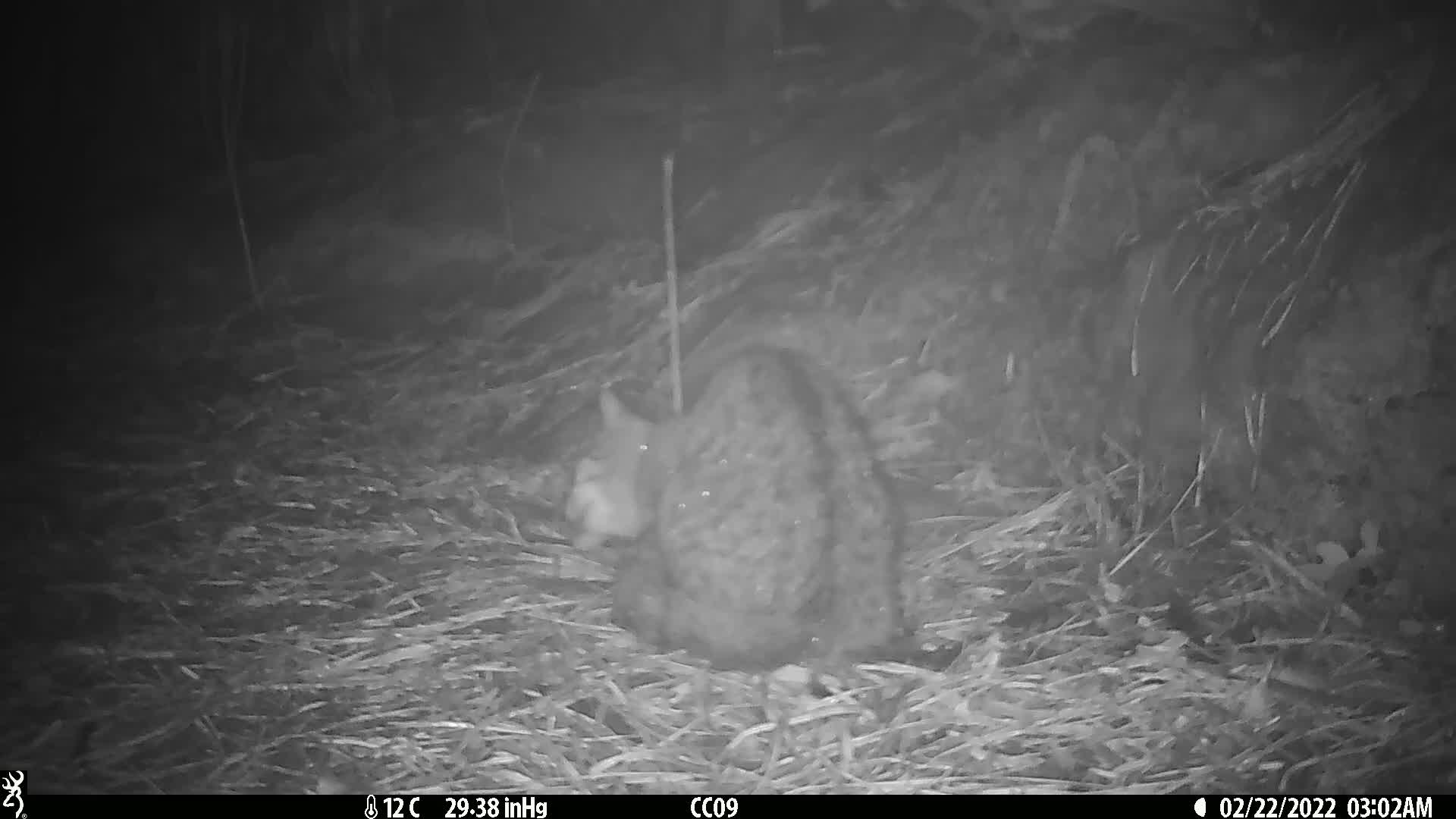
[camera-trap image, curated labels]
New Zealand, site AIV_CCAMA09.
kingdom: Animalia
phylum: Chordata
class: Mammalia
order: Carnivora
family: Felidae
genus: Felis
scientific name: Felis catus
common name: domestic cat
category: cat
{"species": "cat (domestic cat) (Felis catus)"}